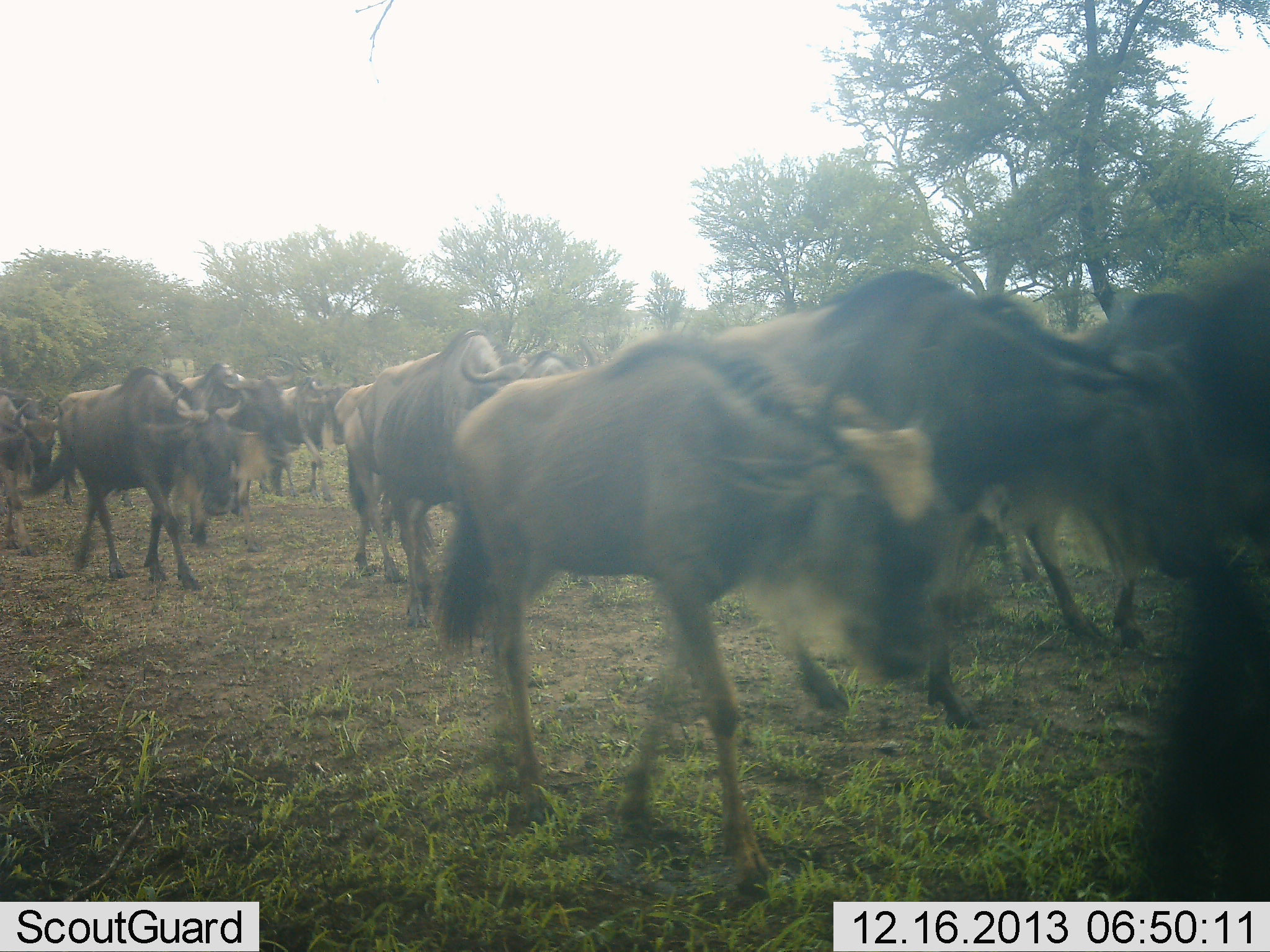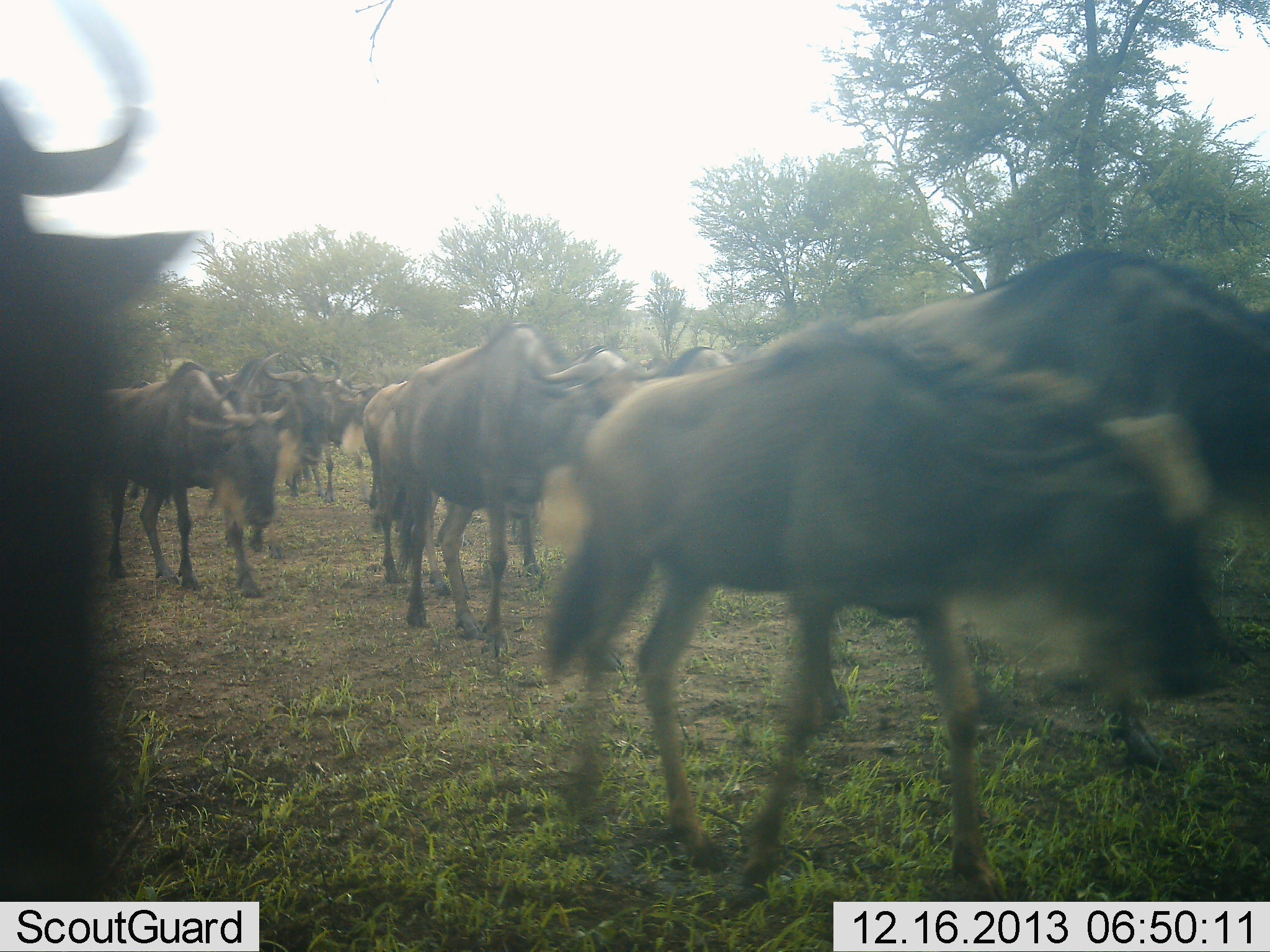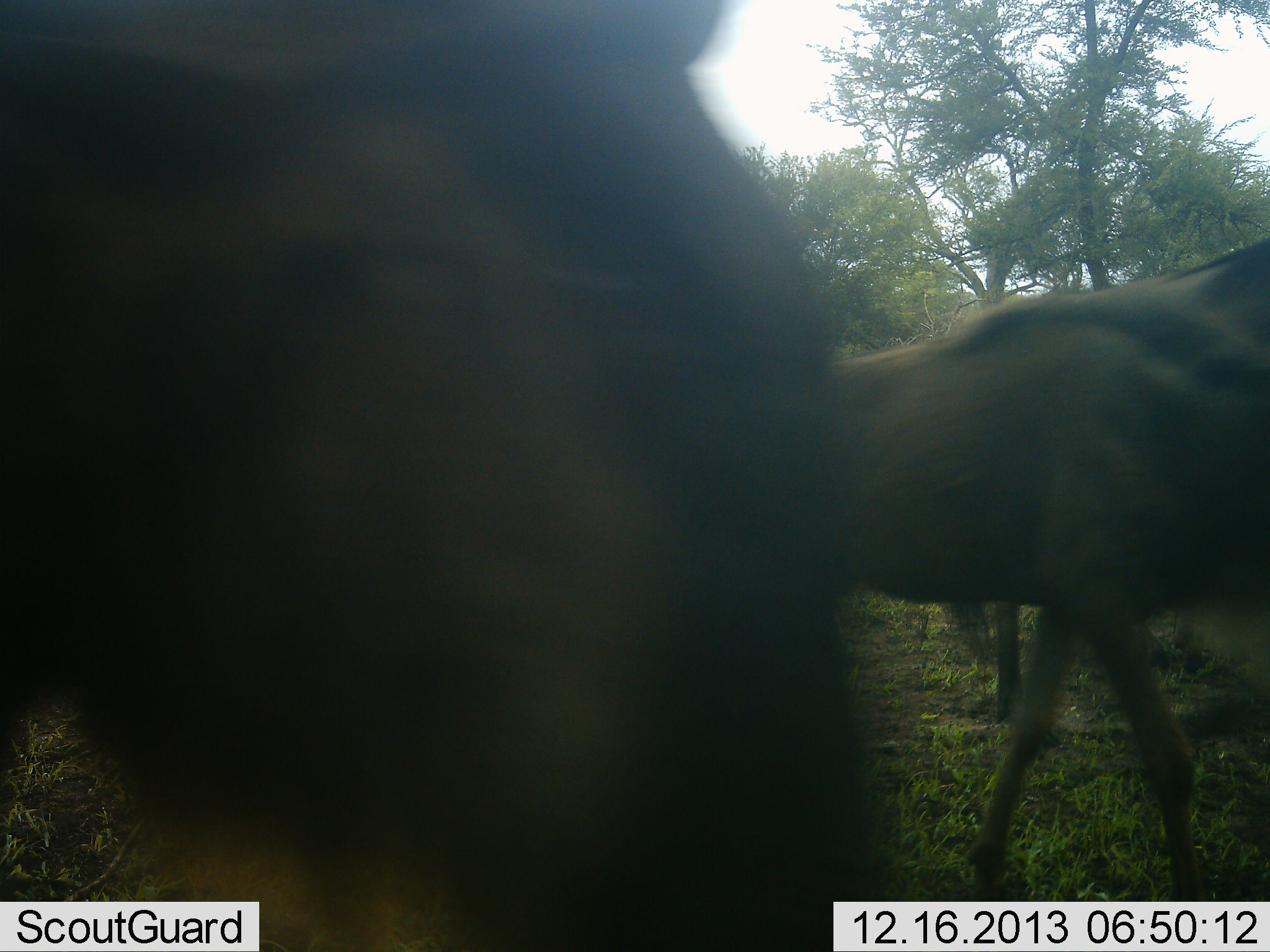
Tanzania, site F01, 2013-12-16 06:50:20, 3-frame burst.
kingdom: Animalia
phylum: Chordata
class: Mammalia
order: Artiodactyla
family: Bovidae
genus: Connochaetes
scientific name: Connochaetes taurinus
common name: blue wildebeest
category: wildebeest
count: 11-50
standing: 0%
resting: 0%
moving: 100%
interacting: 0%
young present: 30%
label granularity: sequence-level